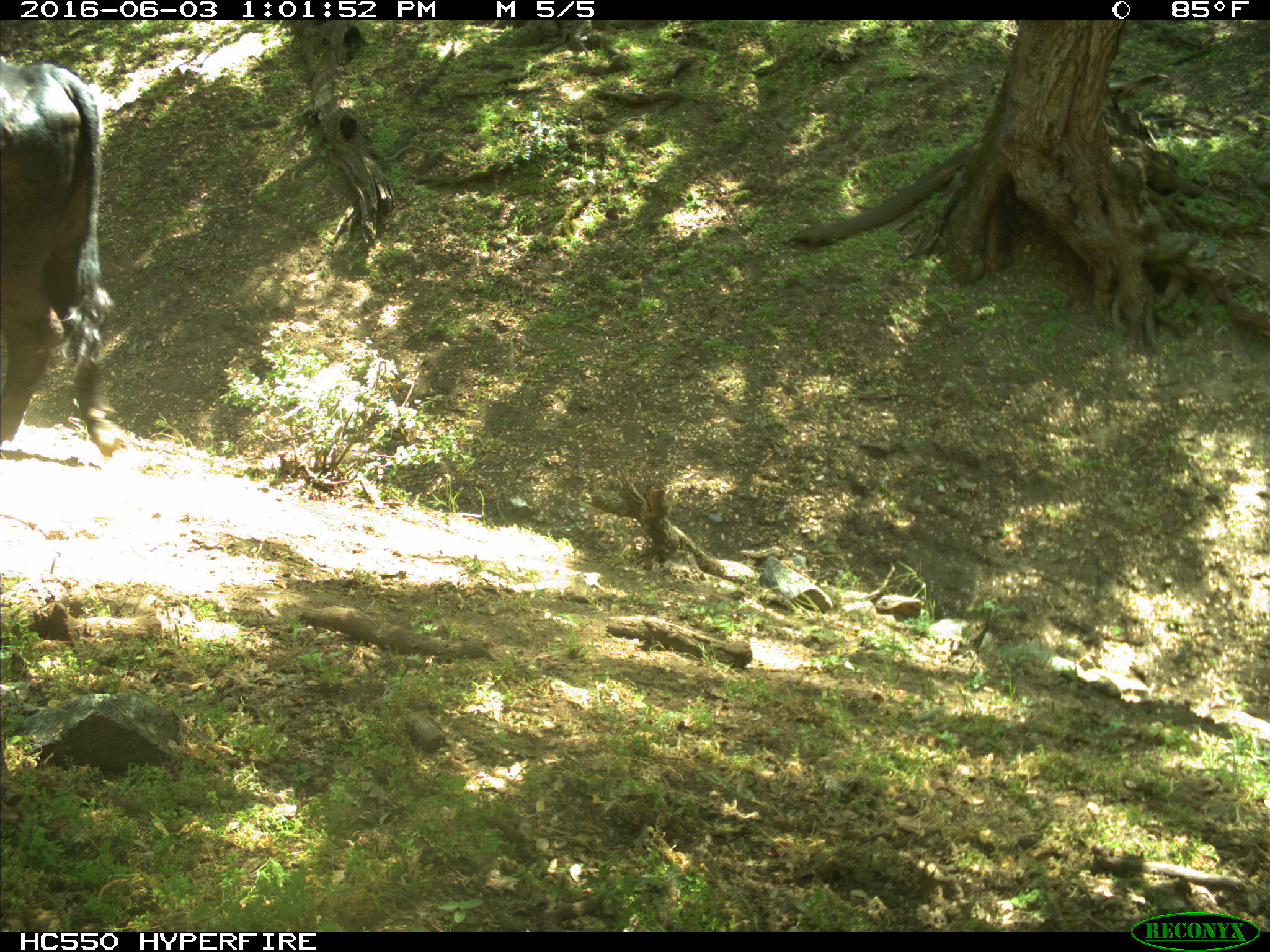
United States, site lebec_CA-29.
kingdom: Animalia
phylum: Chordata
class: Mammalia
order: Artiodactyla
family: Bovidae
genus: Bos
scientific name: Bos taurus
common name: domestic cow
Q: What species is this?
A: Bos taurus (domestic cow).